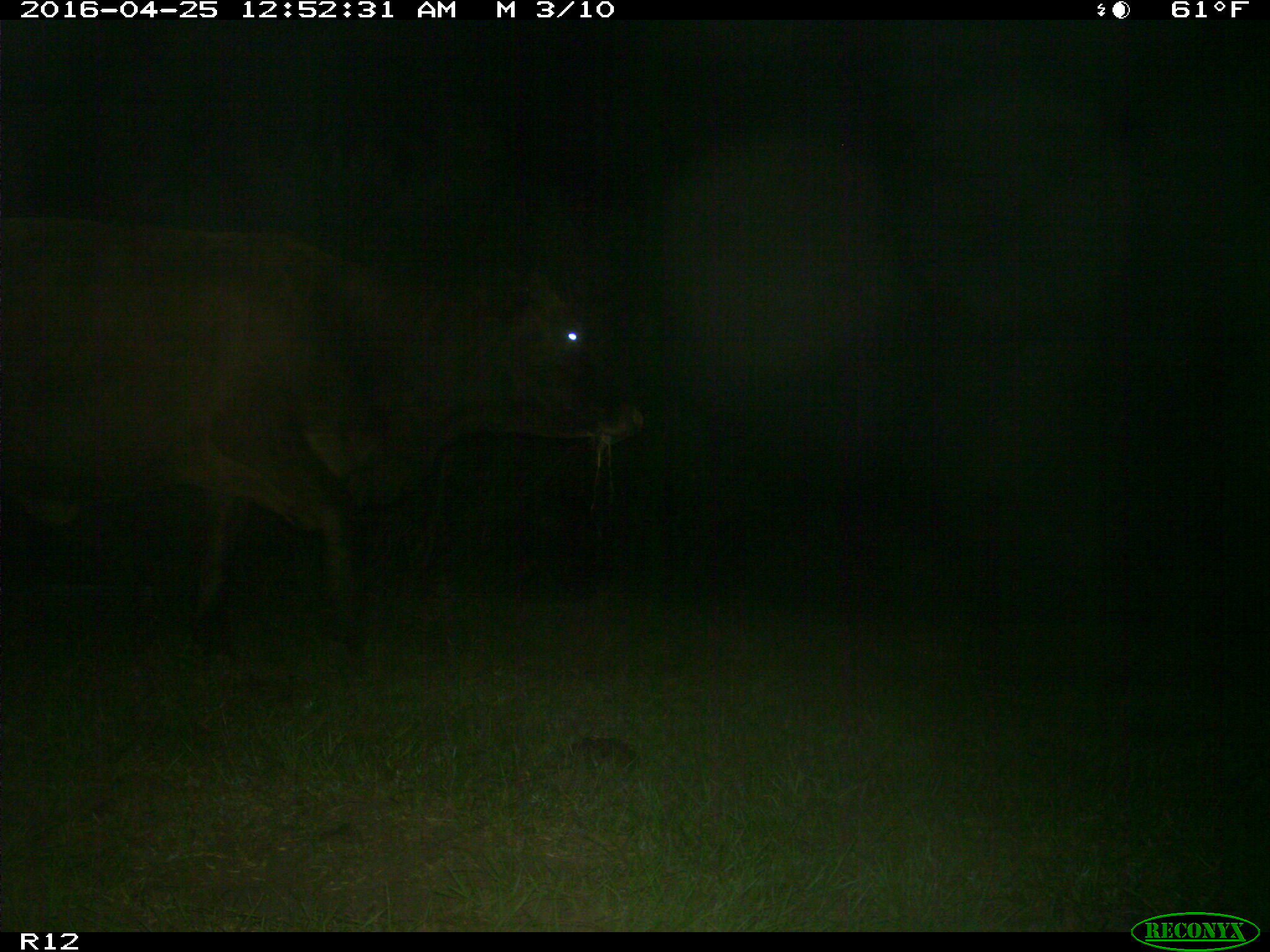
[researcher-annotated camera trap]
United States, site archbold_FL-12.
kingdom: Animalia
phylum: Chordata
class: Mammalia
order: Artiodactyla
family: Bovidae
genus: Bos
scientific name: Bos taurus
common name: domestic cow